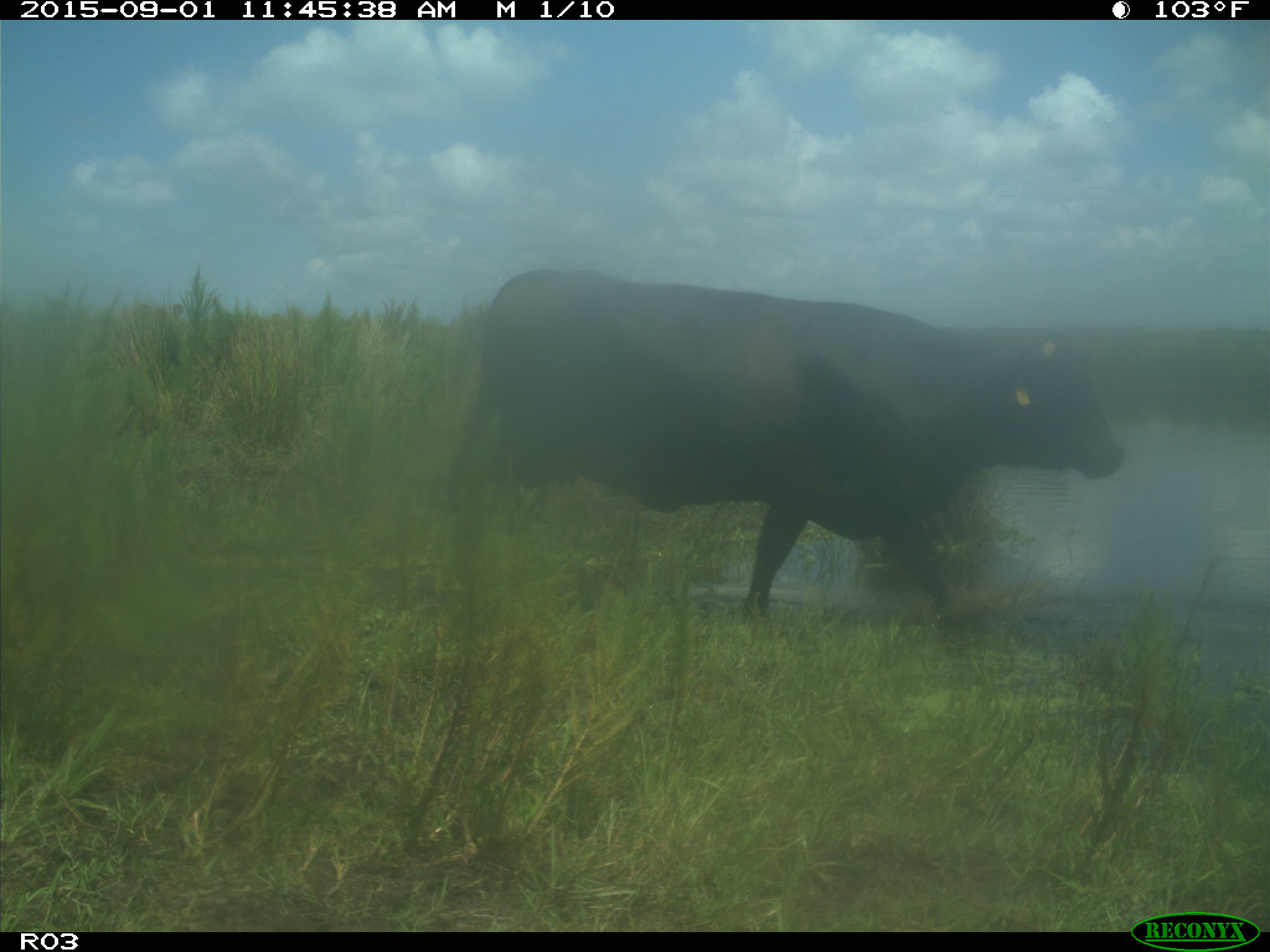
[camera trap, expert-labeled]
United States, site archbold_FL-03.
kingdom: Animalia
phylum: Chordata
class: Mammalia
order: Artiodactyla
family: Bovidae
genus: Bos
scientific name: Bos taurus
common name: domestic cow